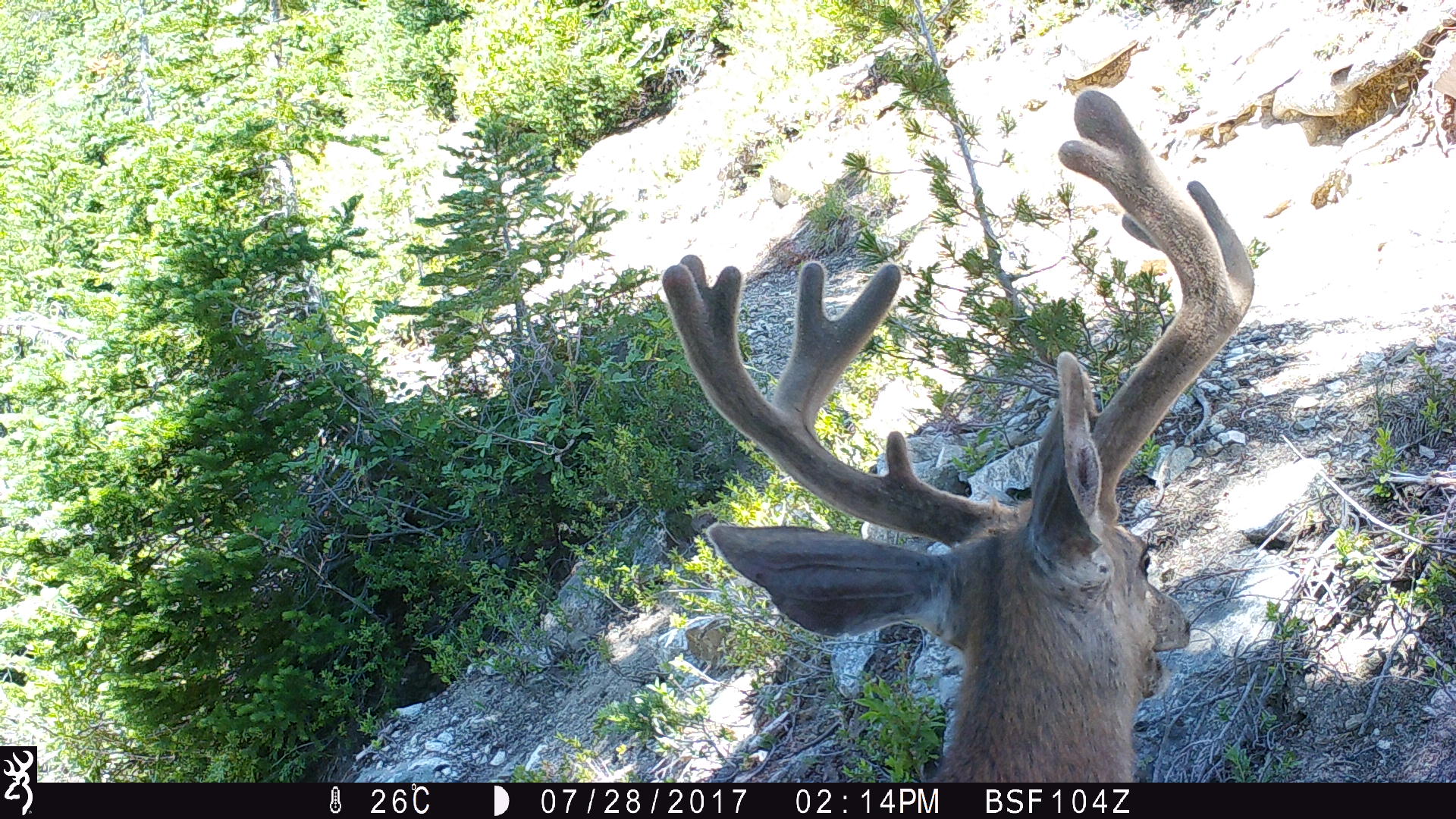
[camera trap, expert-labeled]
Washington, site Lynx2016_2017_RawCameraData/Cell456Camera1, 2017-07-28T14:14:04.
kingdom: Animalia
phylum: Chordata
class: Mammalia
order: Artiodactyla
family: Cervidae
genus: Odocoileus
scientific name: Odocoileus hemionus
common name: mule deer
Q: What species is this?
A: Odocoileus hemionus (mule deer).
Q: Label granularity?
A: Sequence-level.